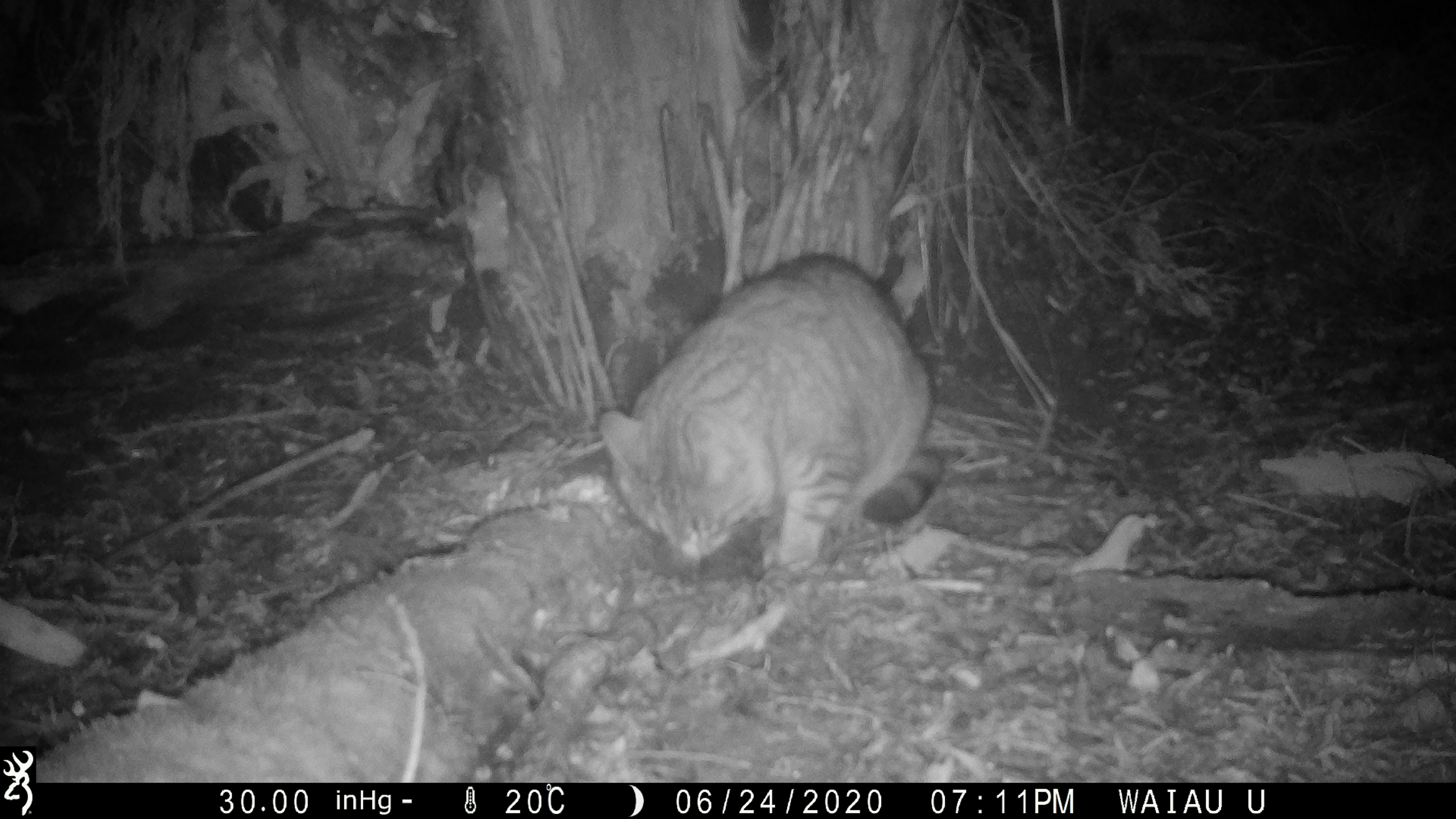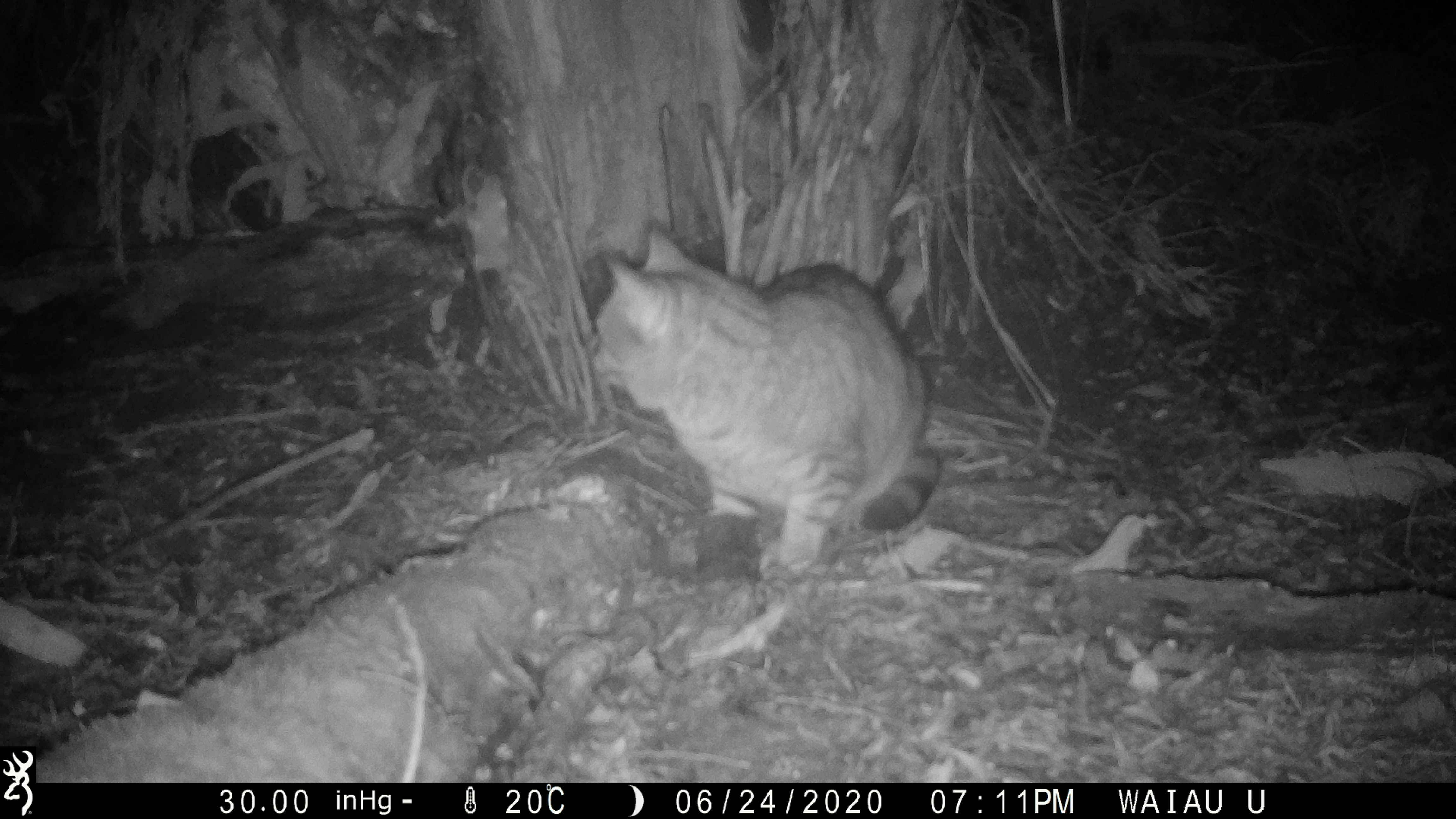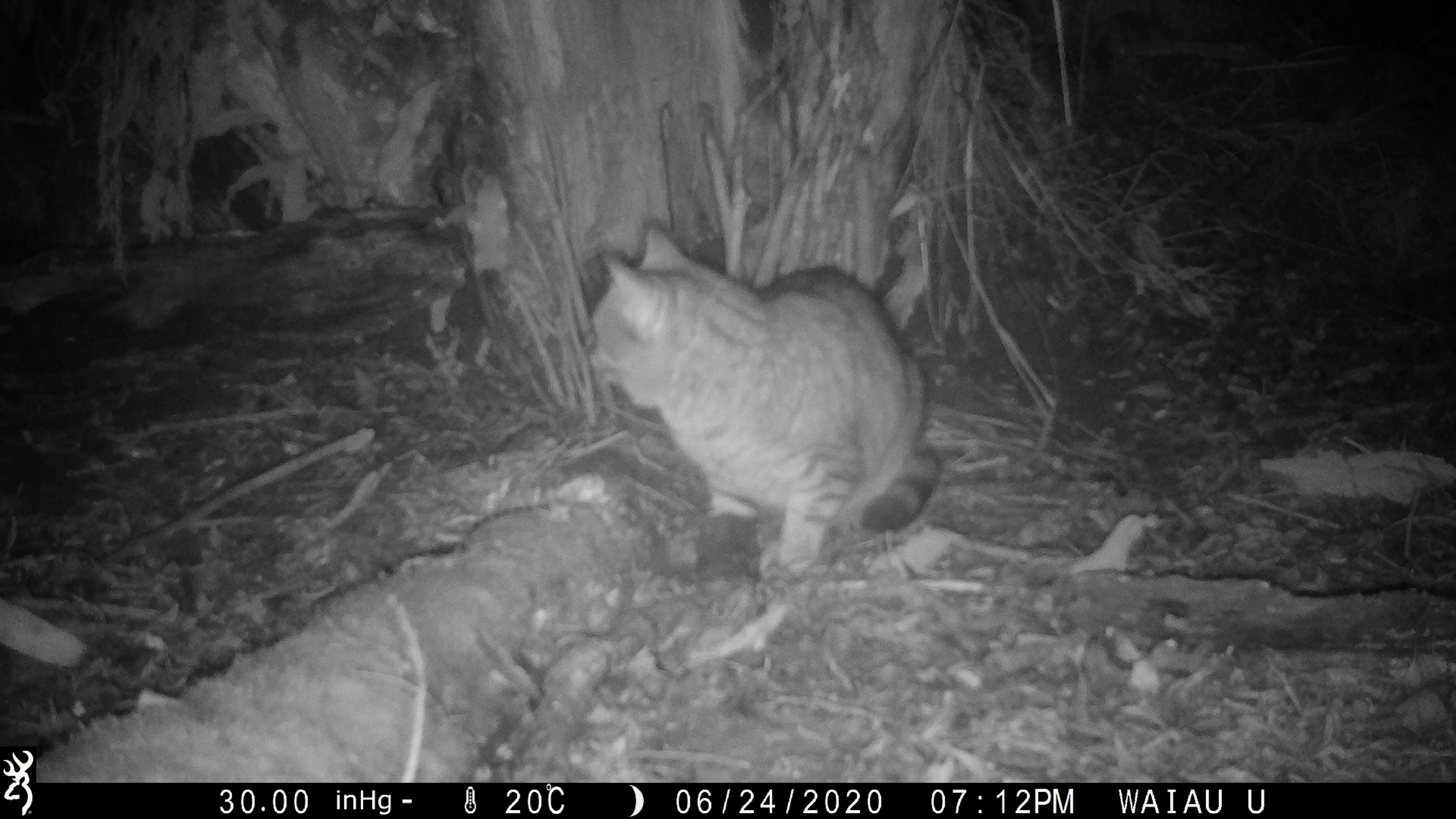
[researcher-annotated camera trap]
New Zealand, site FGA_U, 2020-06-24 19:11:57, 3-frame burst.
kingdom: Animalia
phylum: Chordata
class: Mammalia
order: Carnivora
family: Felidae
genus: Felis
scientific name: Felis catus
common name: domestic cat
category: cat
Cat (domestic cat) (Felis catus).